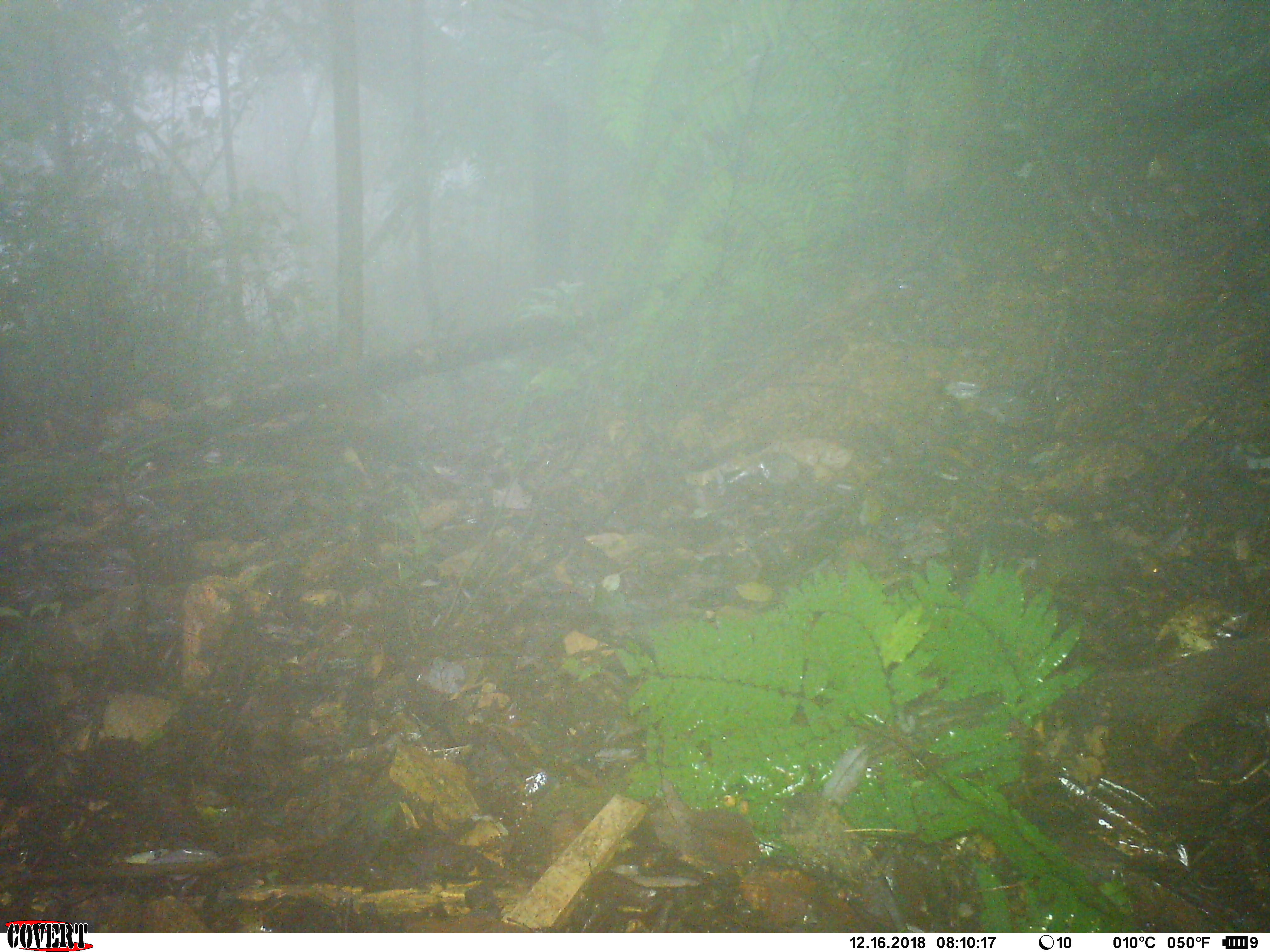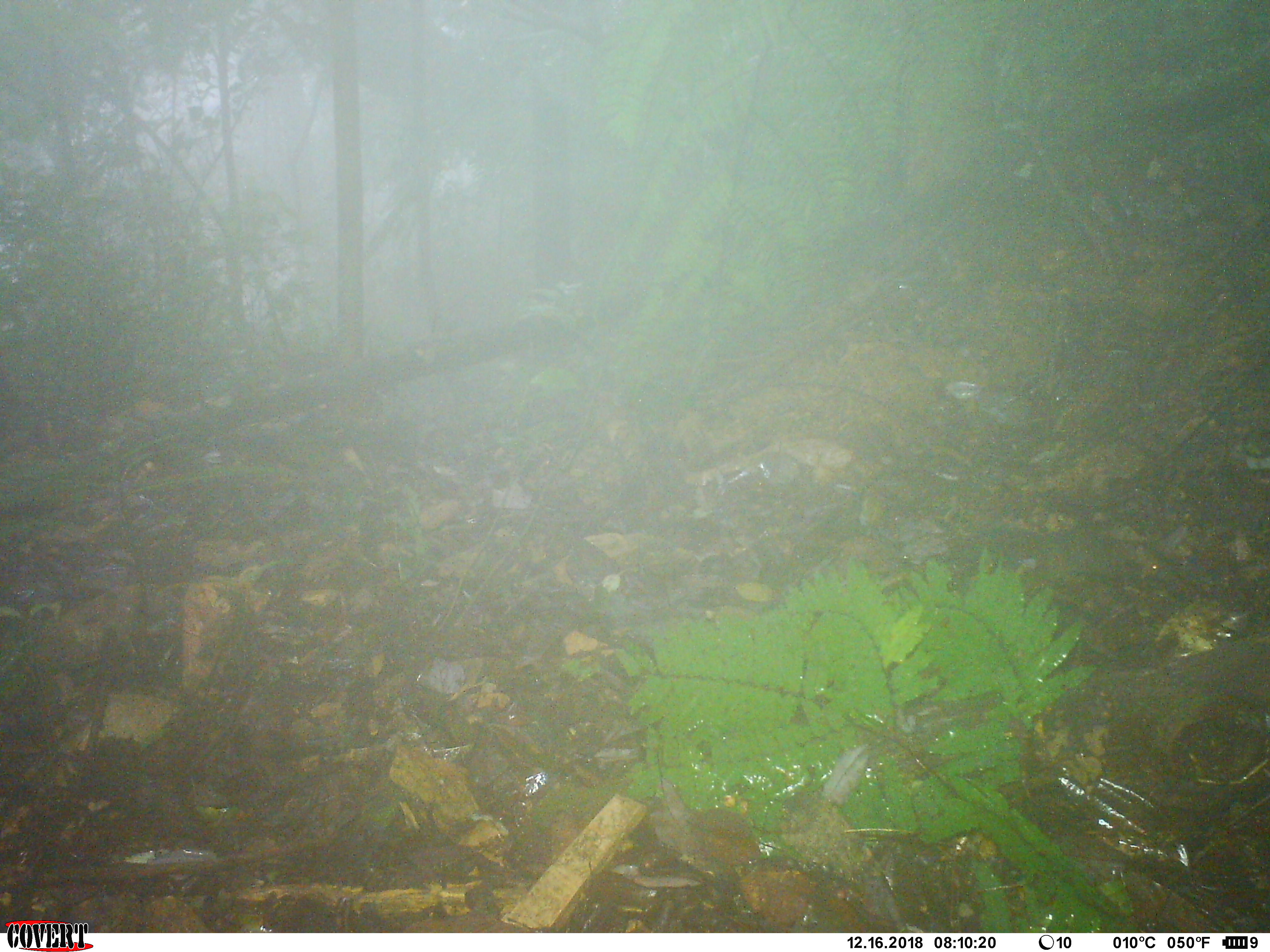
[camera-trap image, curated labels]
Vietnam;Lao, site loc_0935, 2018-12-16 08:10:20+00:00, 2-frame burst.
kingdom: Animalia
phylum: Chordata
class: Mammalia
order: Rodentia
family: Sciuridae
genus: Dremomys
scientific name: Dremomys rufigenis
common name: red-cheeked squirrel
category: red cheeked squirrel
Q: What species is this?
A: Red cheeked squirrel (red-cheeked squirrel) (Dremomys rufigenis).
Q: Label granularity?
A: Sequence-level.